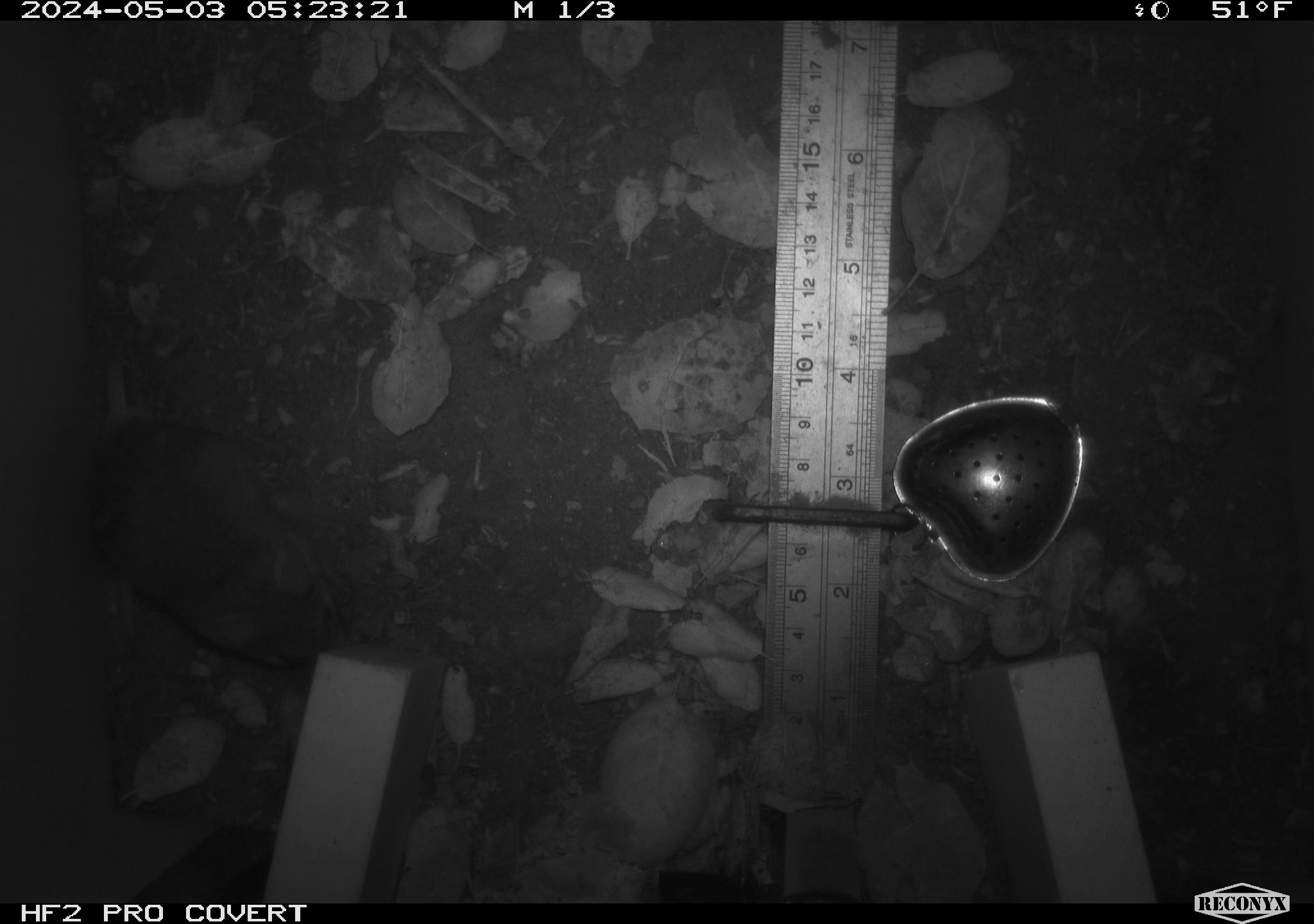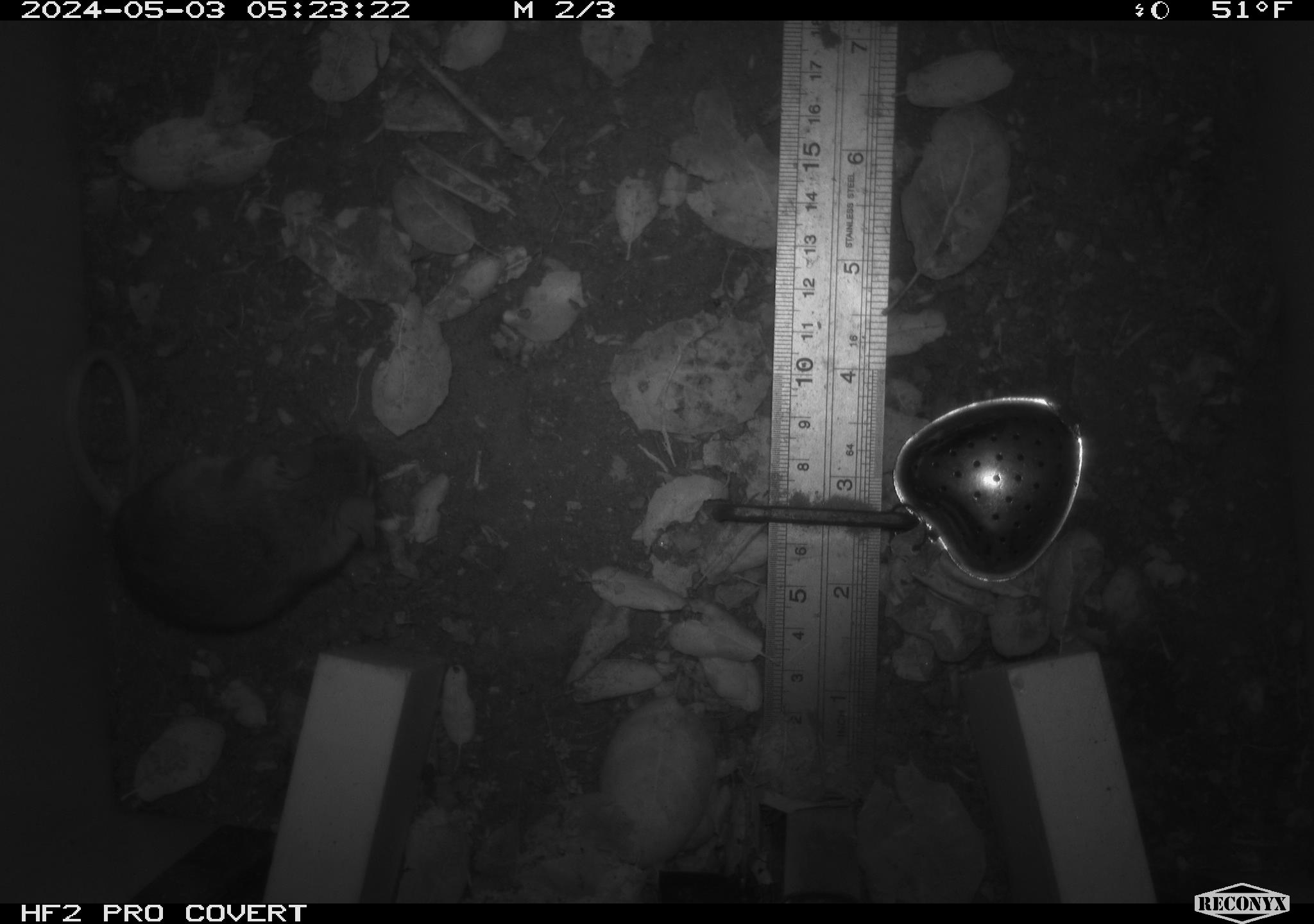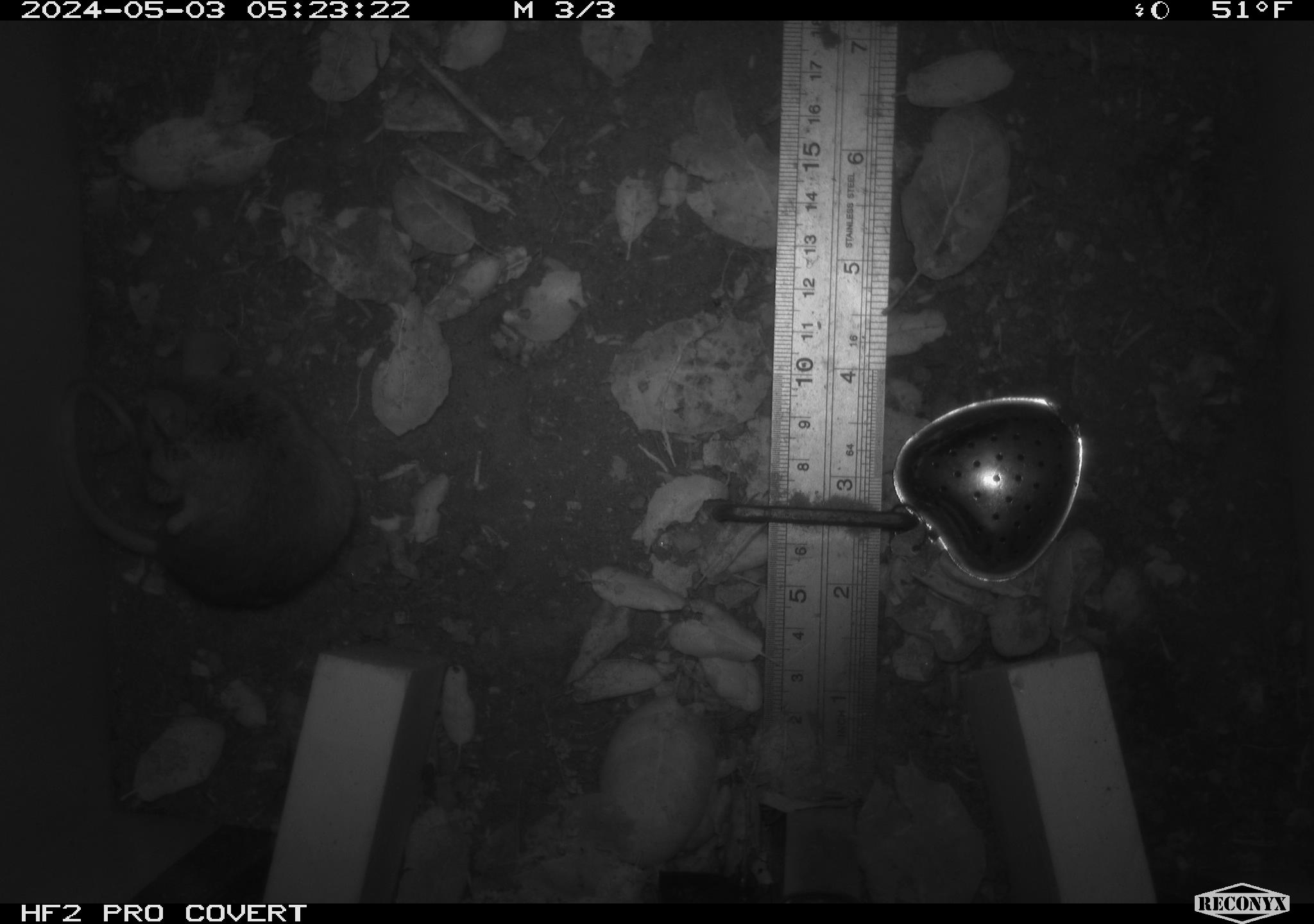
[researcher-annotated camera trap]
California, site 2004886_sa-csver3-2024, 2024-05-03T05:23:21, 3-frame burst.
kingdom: Animalia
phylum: Chordata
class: Mammalia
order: Rodentia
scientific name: Rodentia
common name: rodent